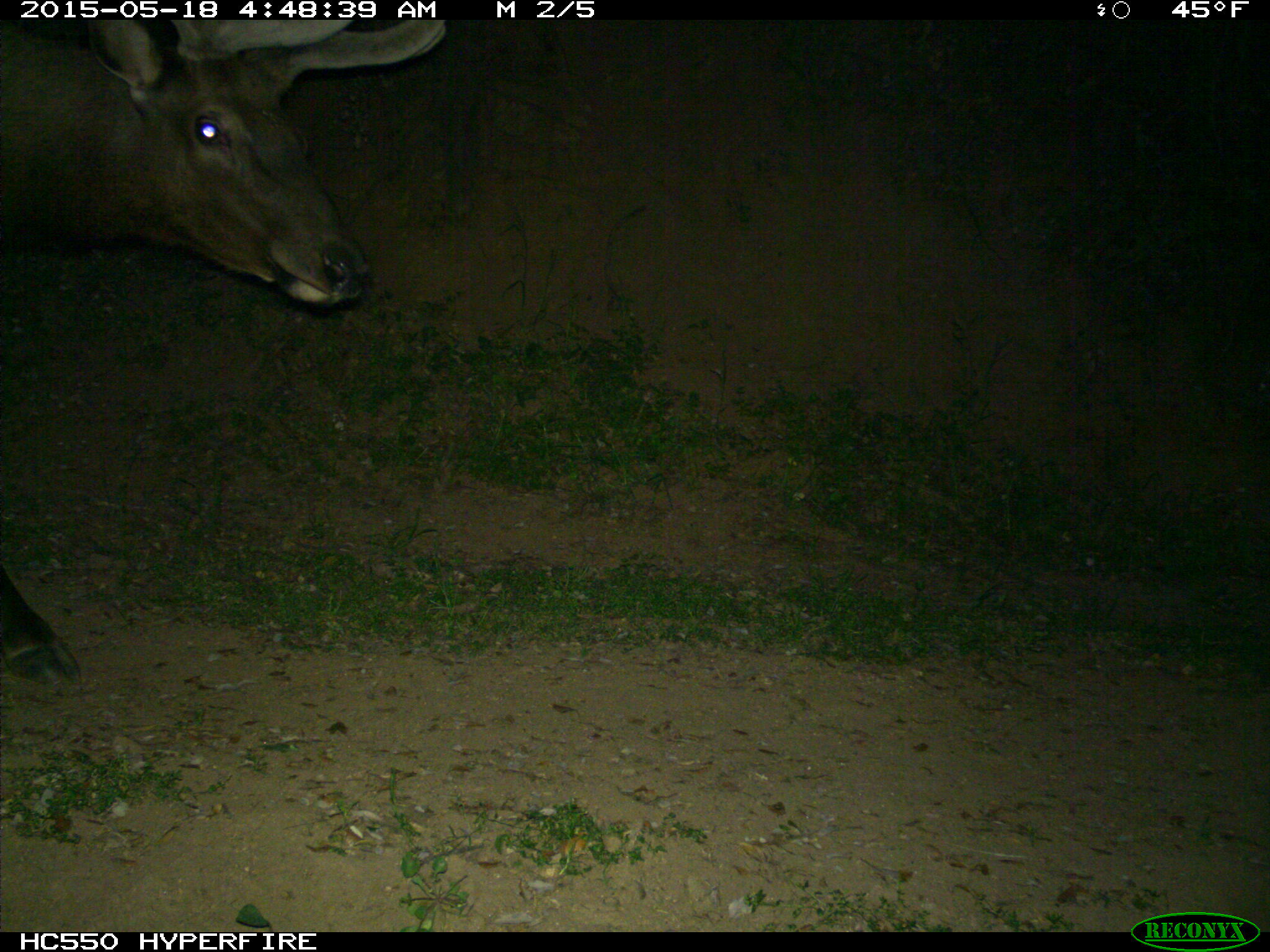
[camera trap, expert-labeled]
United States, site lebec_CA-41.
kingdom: Animalia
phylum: Chordata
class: Mammalia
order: Artiodactyla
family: Cervidae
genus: Cervus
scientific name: Cervus canadensis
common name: elk